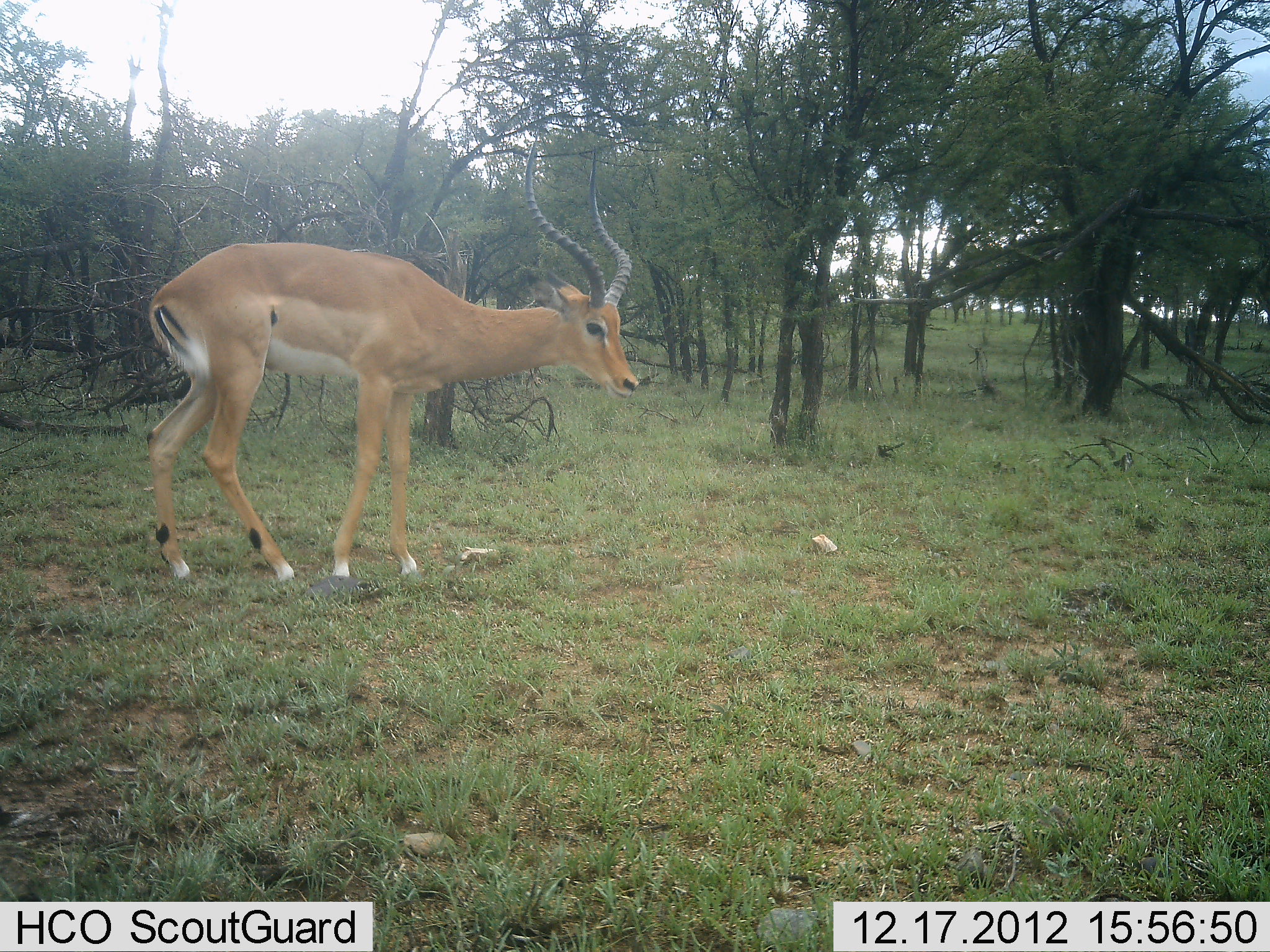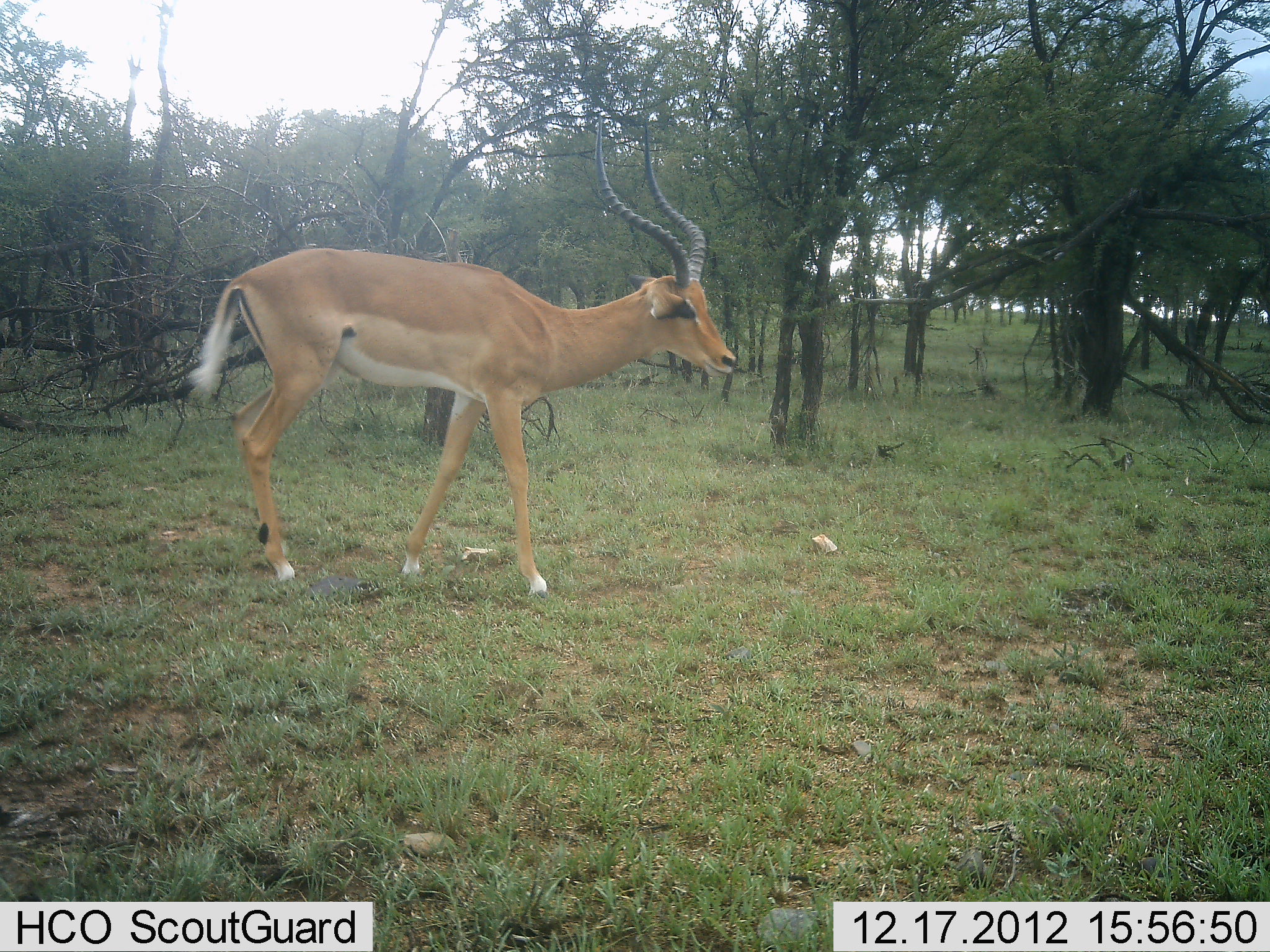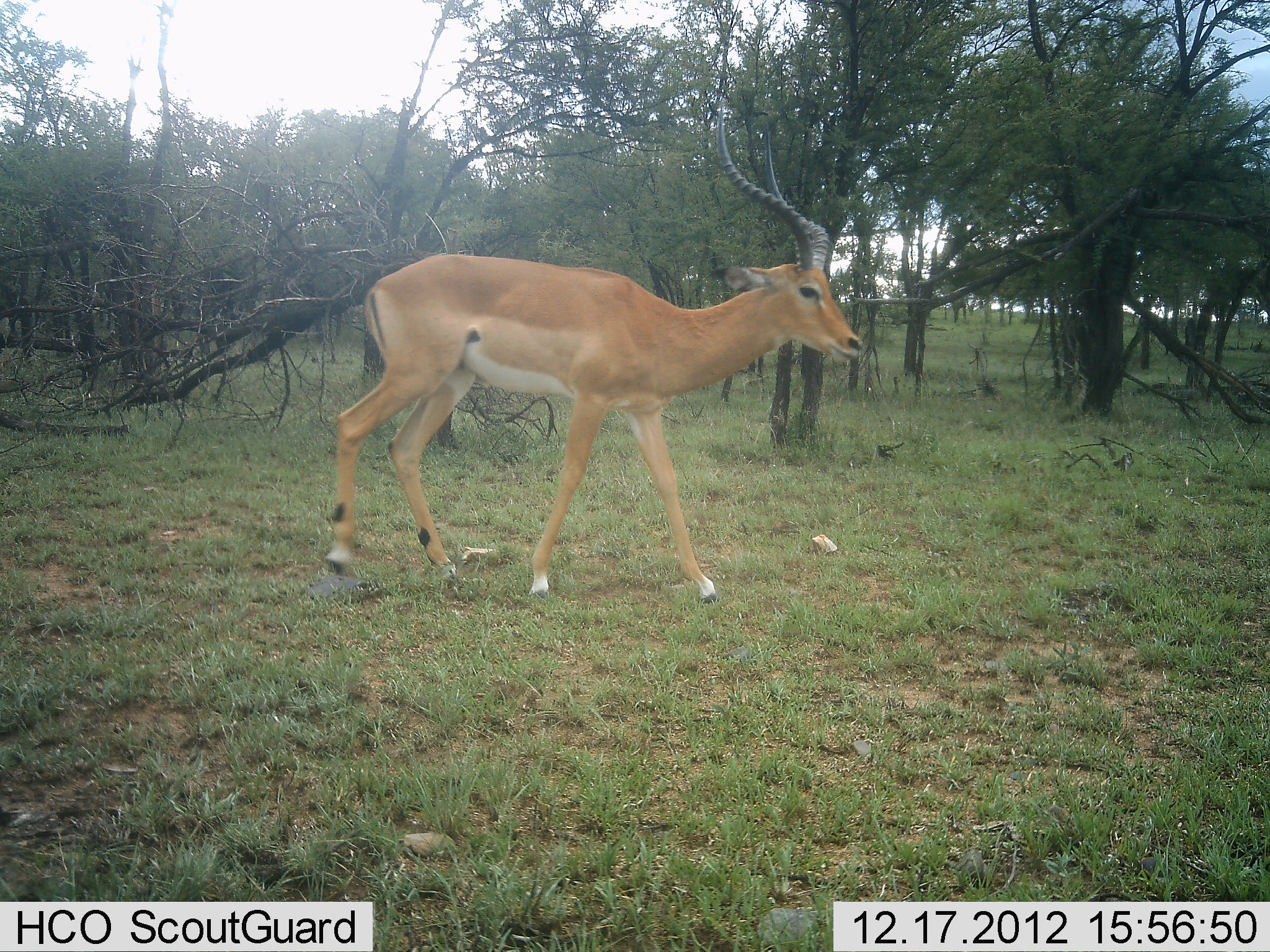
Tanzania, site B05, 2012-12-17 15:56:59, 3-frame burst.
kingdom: Animalia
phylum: Chordata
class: Mammalia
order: Artiodactyla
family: Bovidae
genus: Aepyceros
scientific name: Aepyceros melampus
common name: impala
Impala (Aepyceros melampus), count 1. Behavior (volunteer vote fractions): standing 9%, resting 0%, moving 96%, interacting 0%. Young present (vote fraction): 0%. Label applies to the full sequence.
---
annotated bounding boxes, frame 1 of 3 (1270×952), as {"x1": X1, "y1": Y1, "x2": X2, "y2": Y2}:
animal: {"x1": 146, "y1": 128, "x2": 641, "y2": 585}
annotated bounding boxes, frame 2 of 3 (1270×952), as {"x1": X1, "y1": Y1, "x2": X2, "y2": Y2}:
animal: {"x1": 189, "y1": 114, "x2": 738, "y2": 598}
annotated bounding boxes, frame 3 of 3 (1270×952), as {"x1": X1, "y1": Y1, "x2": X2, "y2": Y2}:
animal: {"x1": 324, "y1": 103, "x2": 864, "y2": 603}